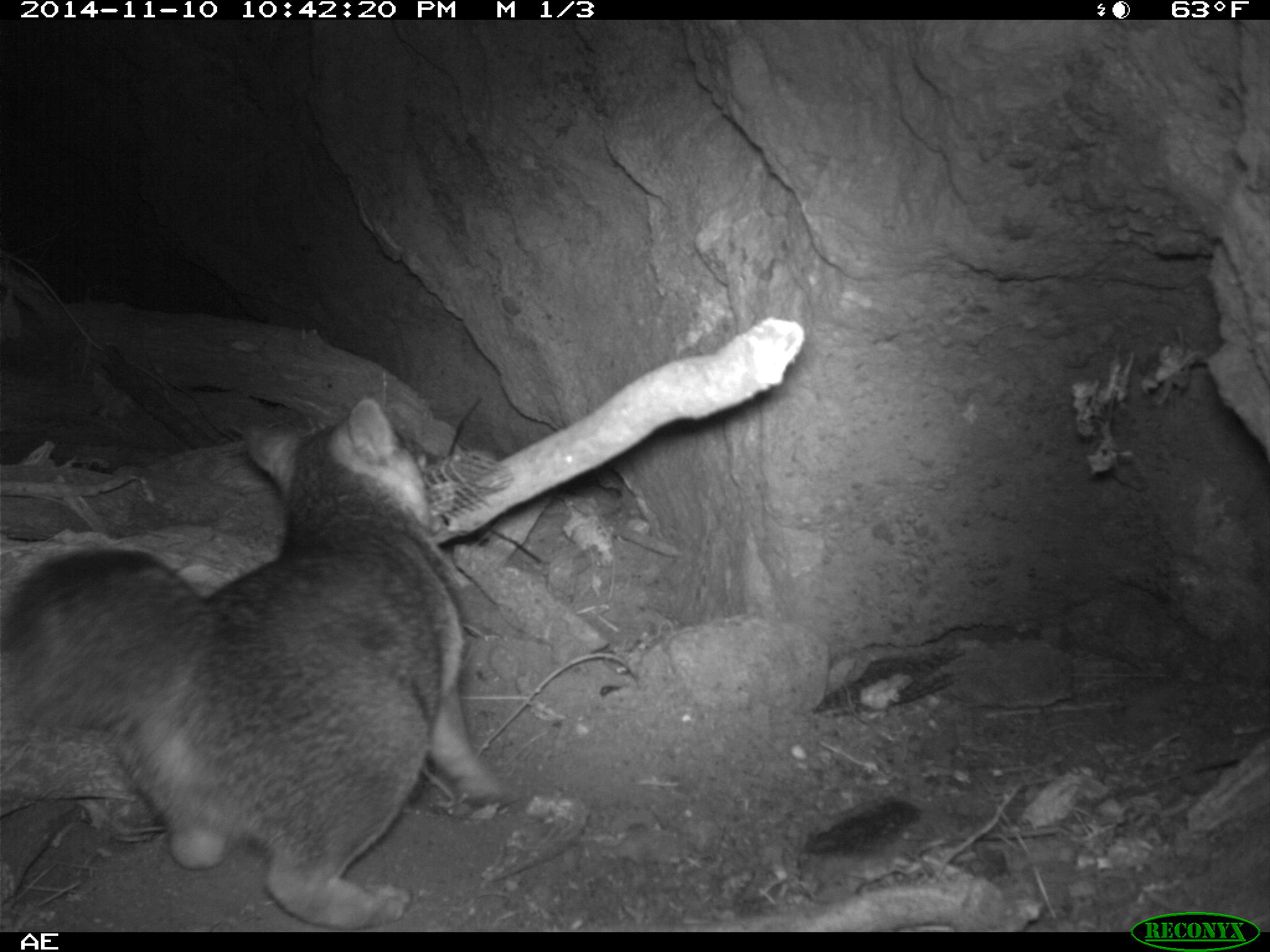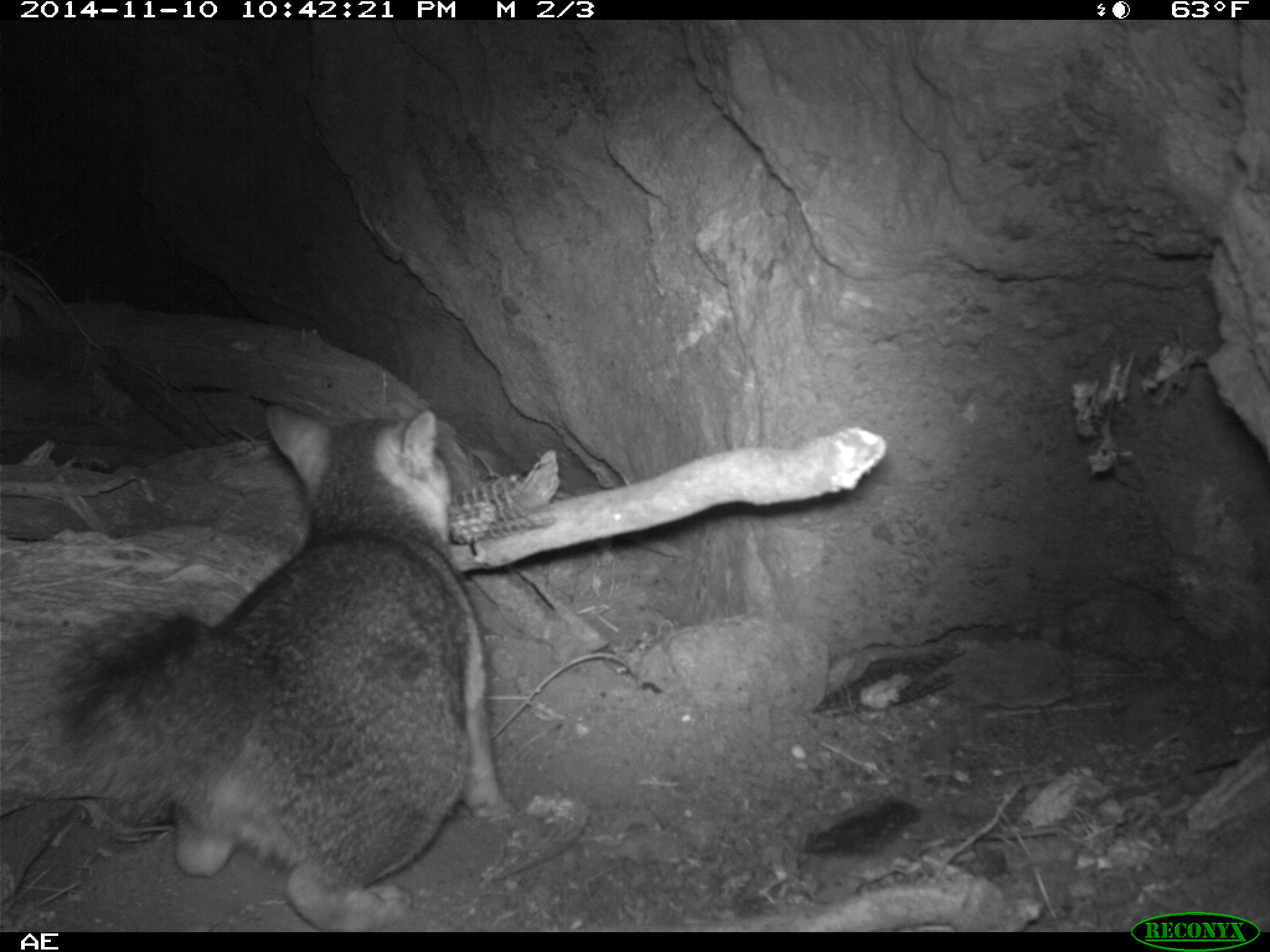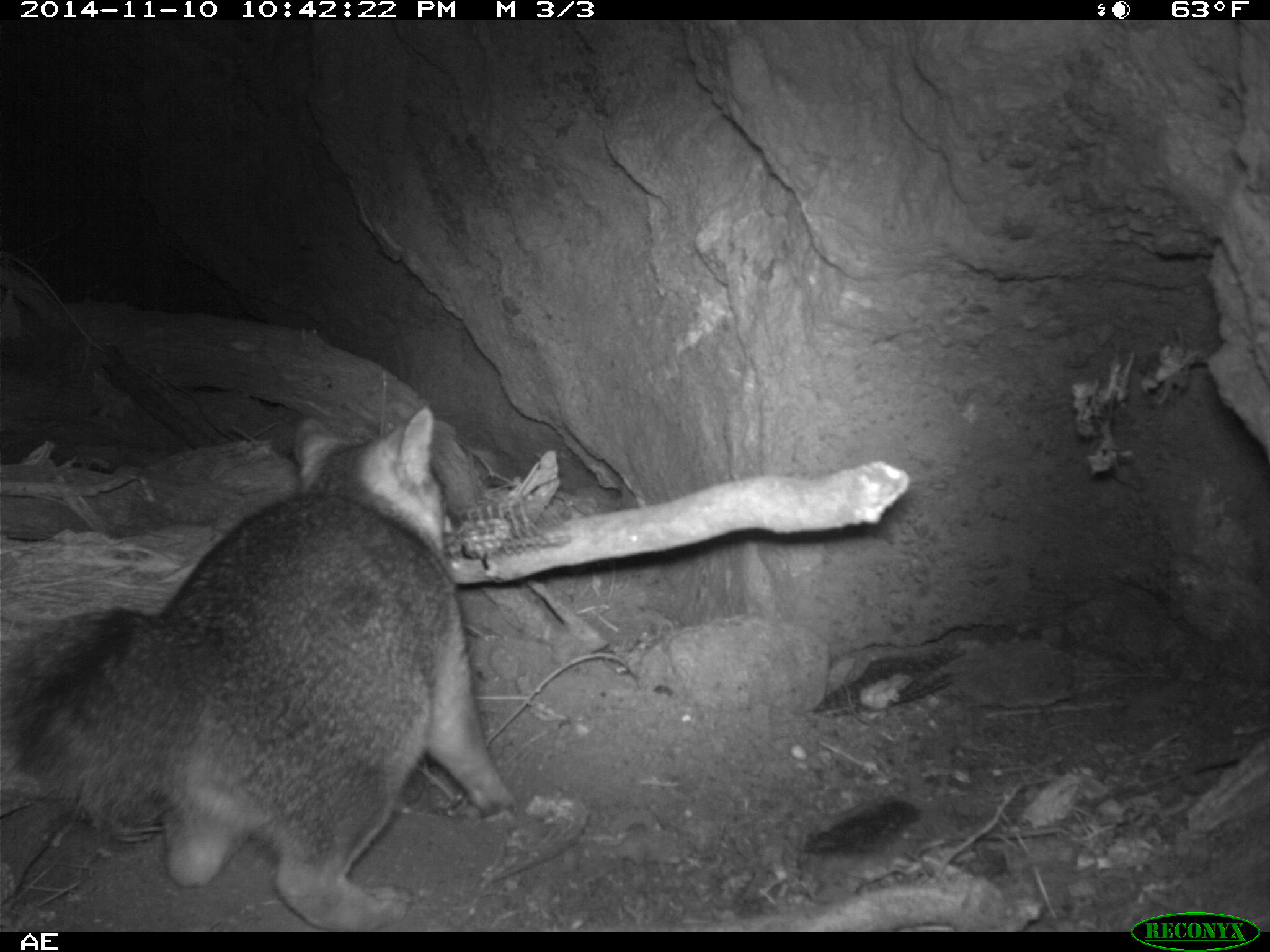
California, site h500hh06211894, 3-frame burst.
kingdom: Animalia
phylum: Chordata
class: Mammalia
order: Carnivora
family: Canidae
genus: Urocyon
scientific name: Urocyon littoralis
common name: island fox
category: fox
Fox (island fox) (Urocyon littoralis).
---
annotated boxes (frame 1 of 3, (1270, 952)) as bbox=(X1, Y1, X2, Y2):
fox: bbox=(0, 397, 518, 929)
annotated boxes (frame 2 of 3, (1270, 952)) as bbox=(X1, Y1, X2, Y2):
fox: bbox=(0, 402, 514, 930)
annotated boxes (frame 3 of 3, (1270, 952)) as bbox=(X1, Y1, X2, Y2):
fox: bbox=(0, 405, 517, 932)